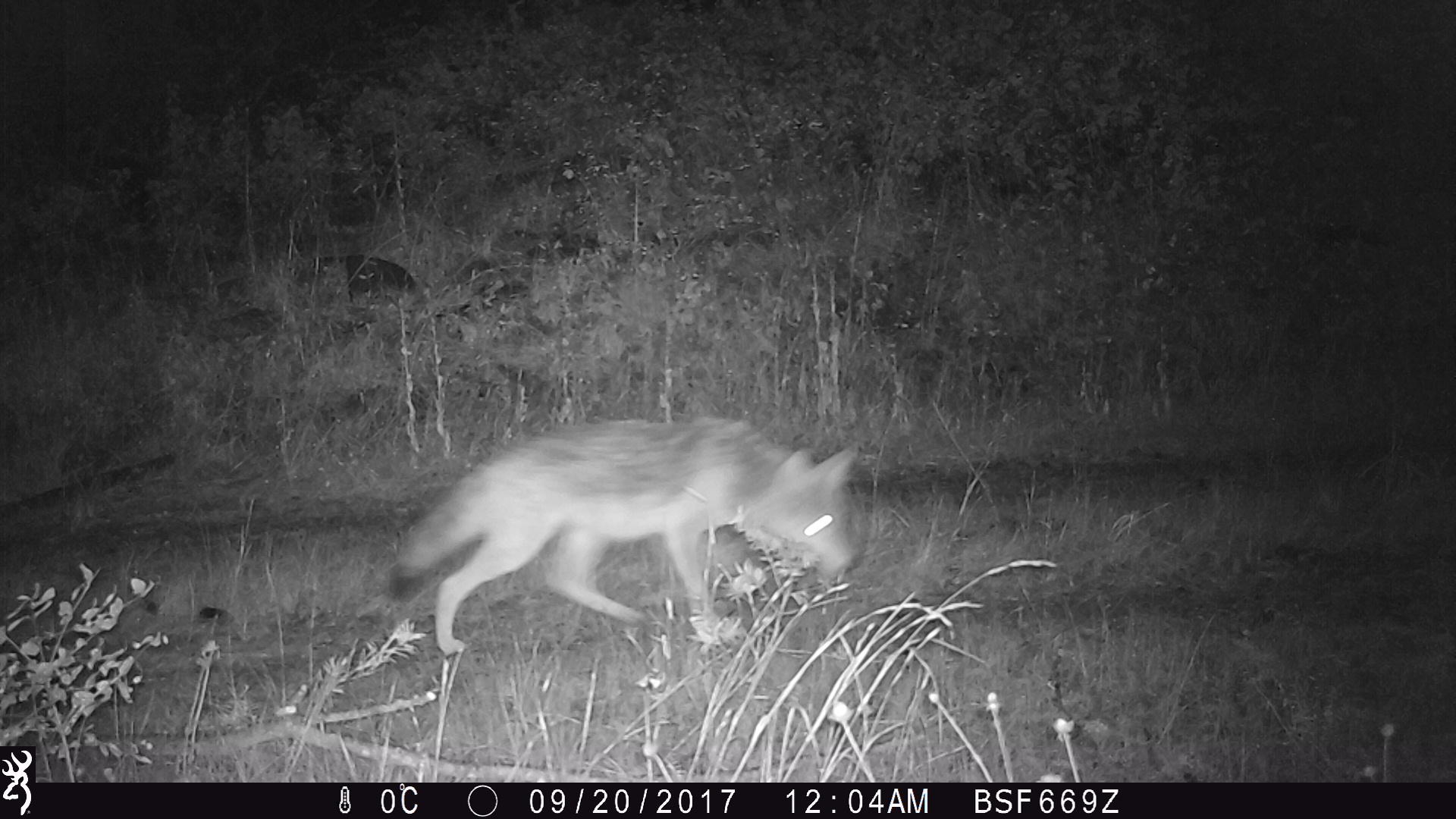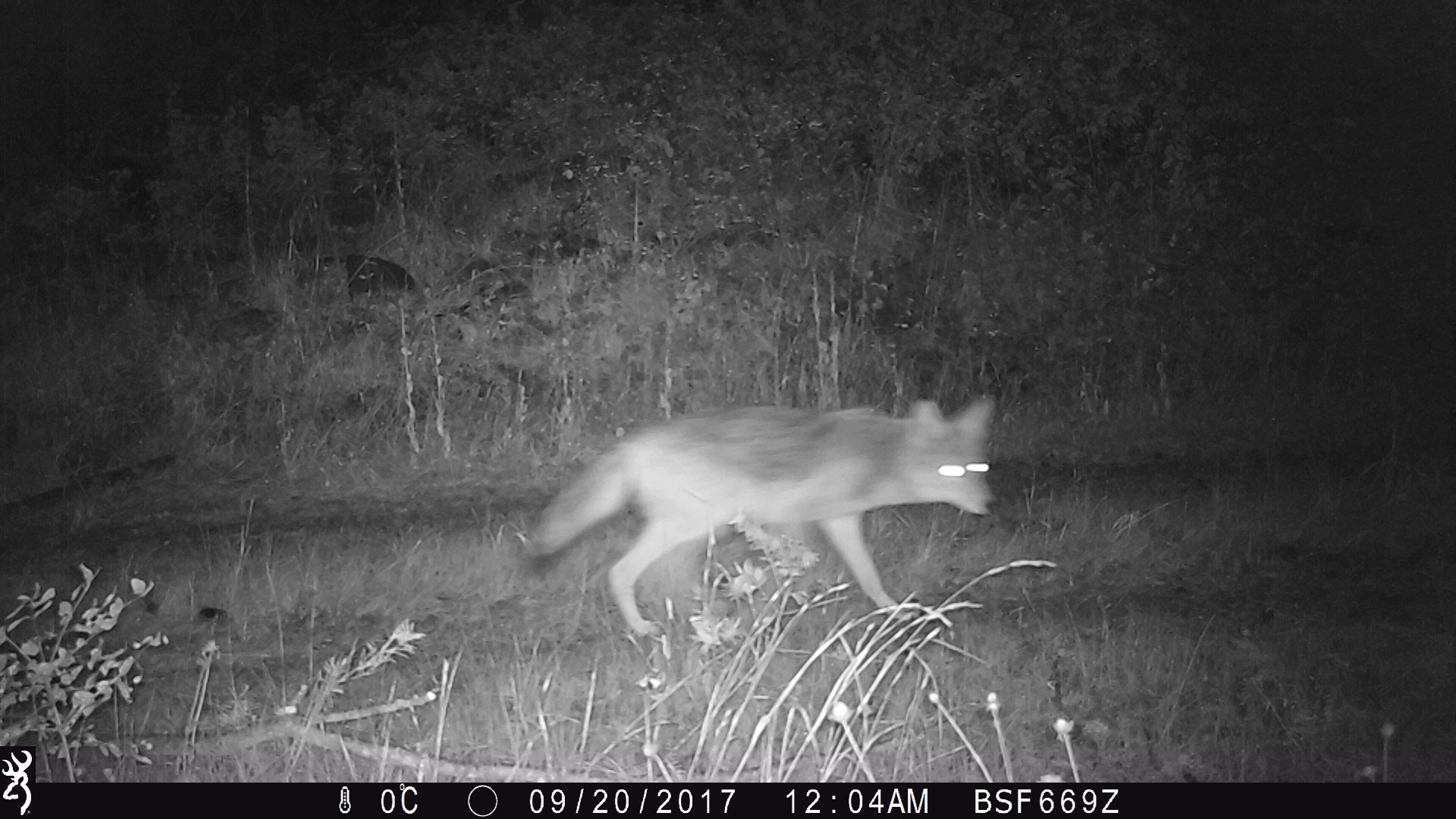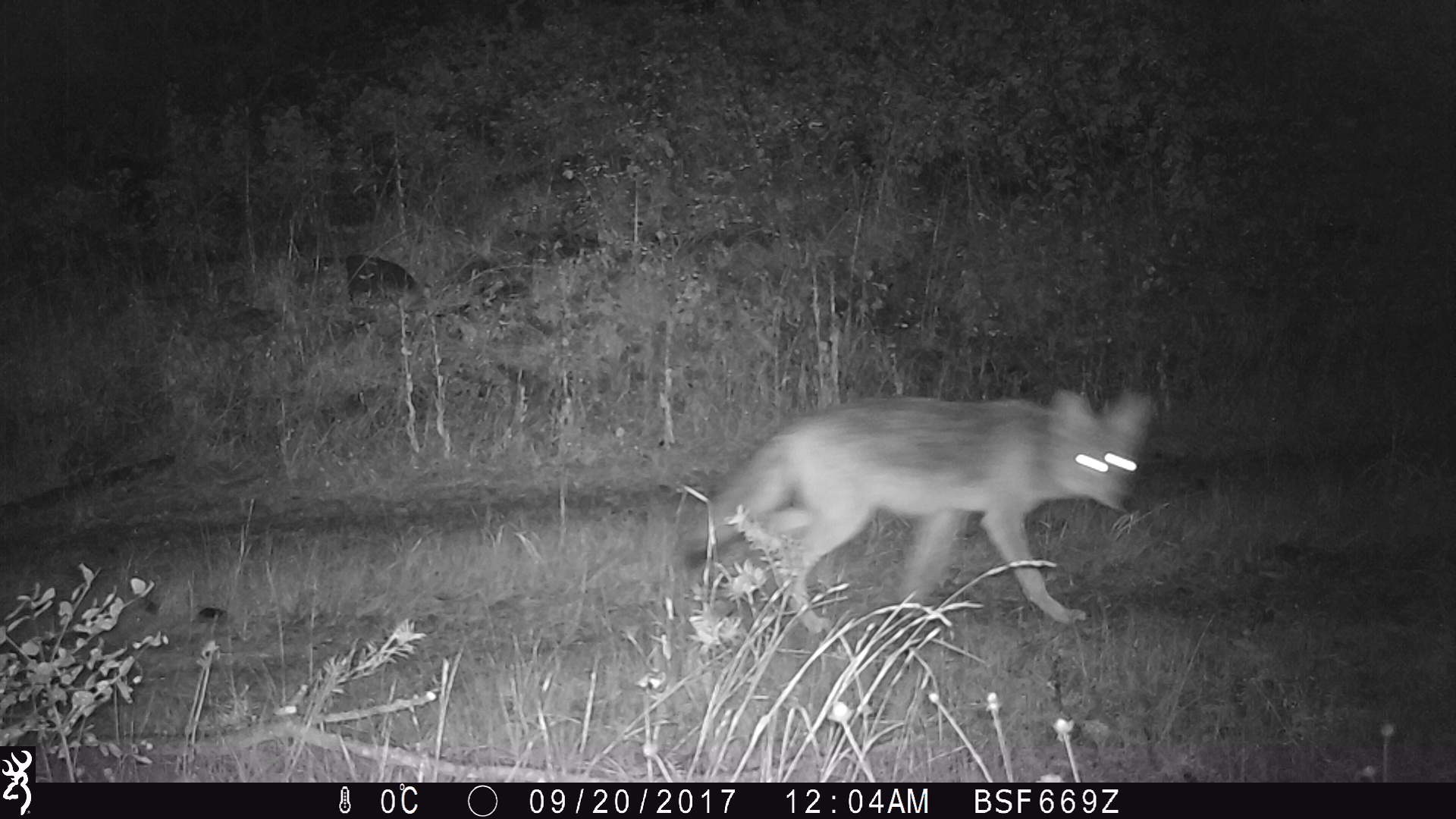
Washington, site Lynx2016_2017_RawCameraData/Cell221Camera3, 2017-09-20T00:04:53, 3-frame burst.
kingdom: Animalia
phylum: Chordata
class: Mammalia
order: Carnivora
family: Canidae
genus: Canis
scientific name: Canis latrans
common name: coyote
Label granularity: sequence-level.